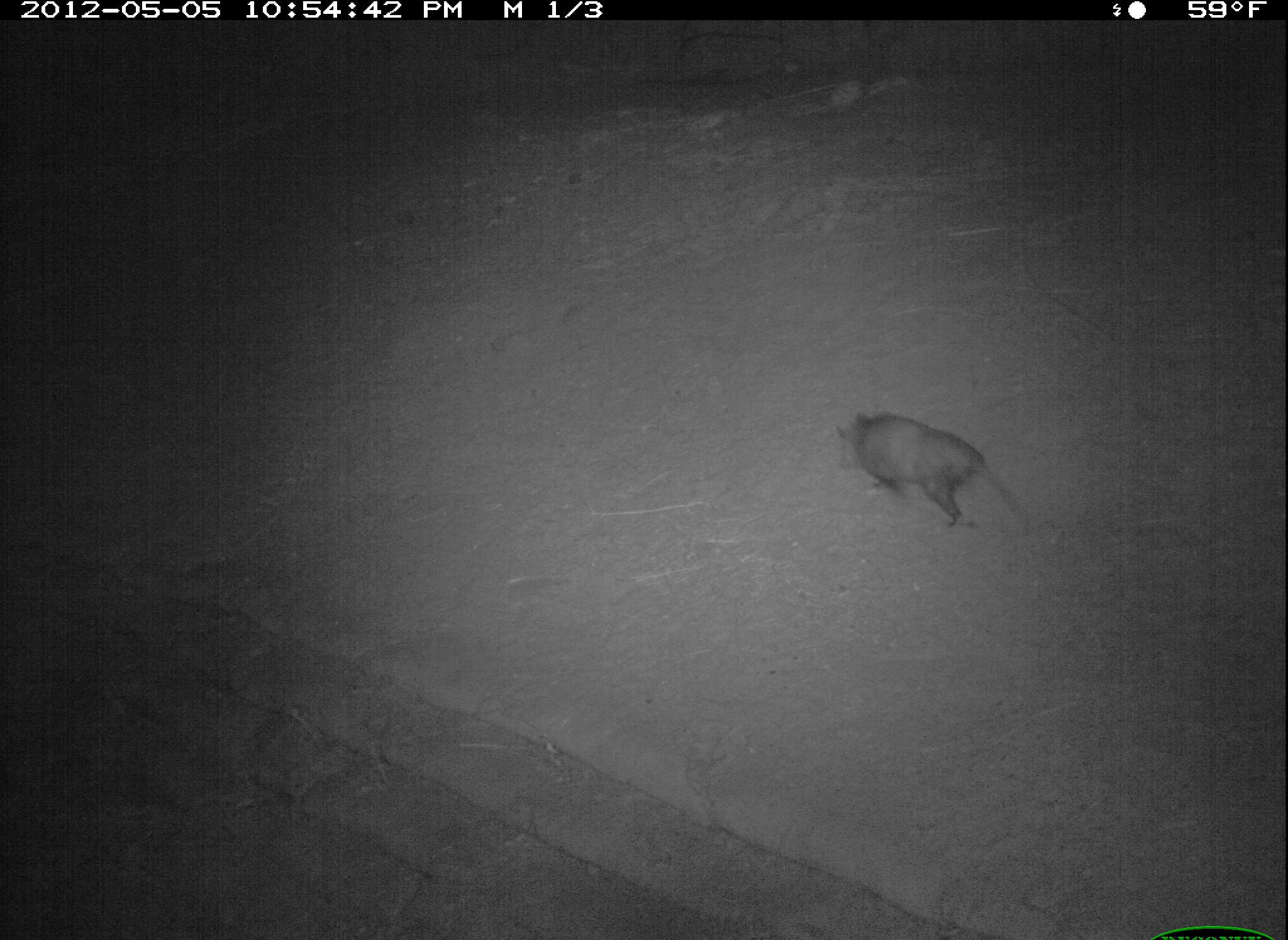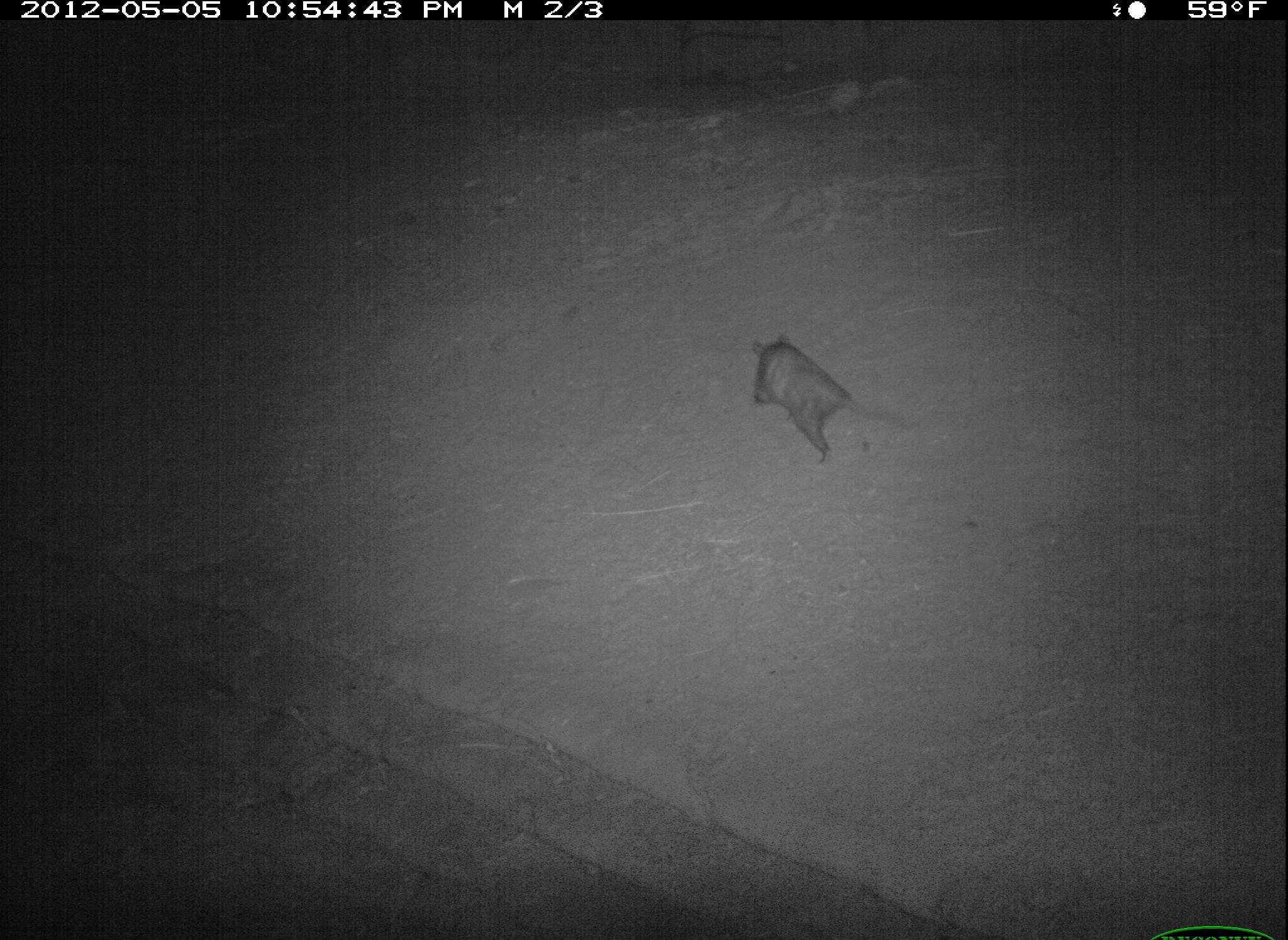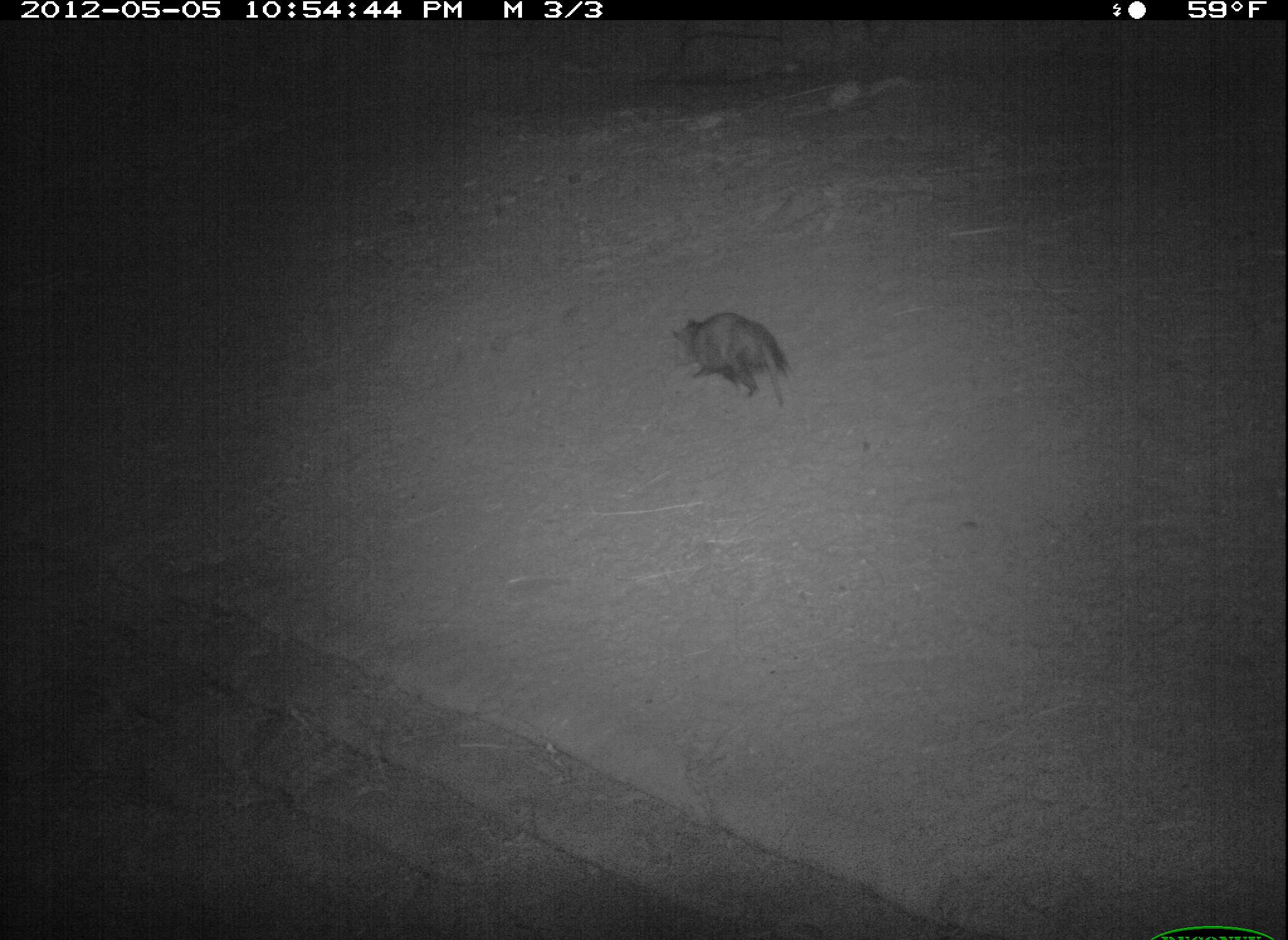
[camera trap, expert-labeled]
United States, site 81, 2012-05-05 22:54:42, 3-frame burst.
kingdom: Animalia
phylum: Chordata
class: Mammalia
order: Didelphimorphia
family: Didelphidae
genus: Didelphis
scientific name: Didelphis virginiana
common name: virginia opossum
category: opossum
Opossum (virginia opossum) (Didelphis virginiana).